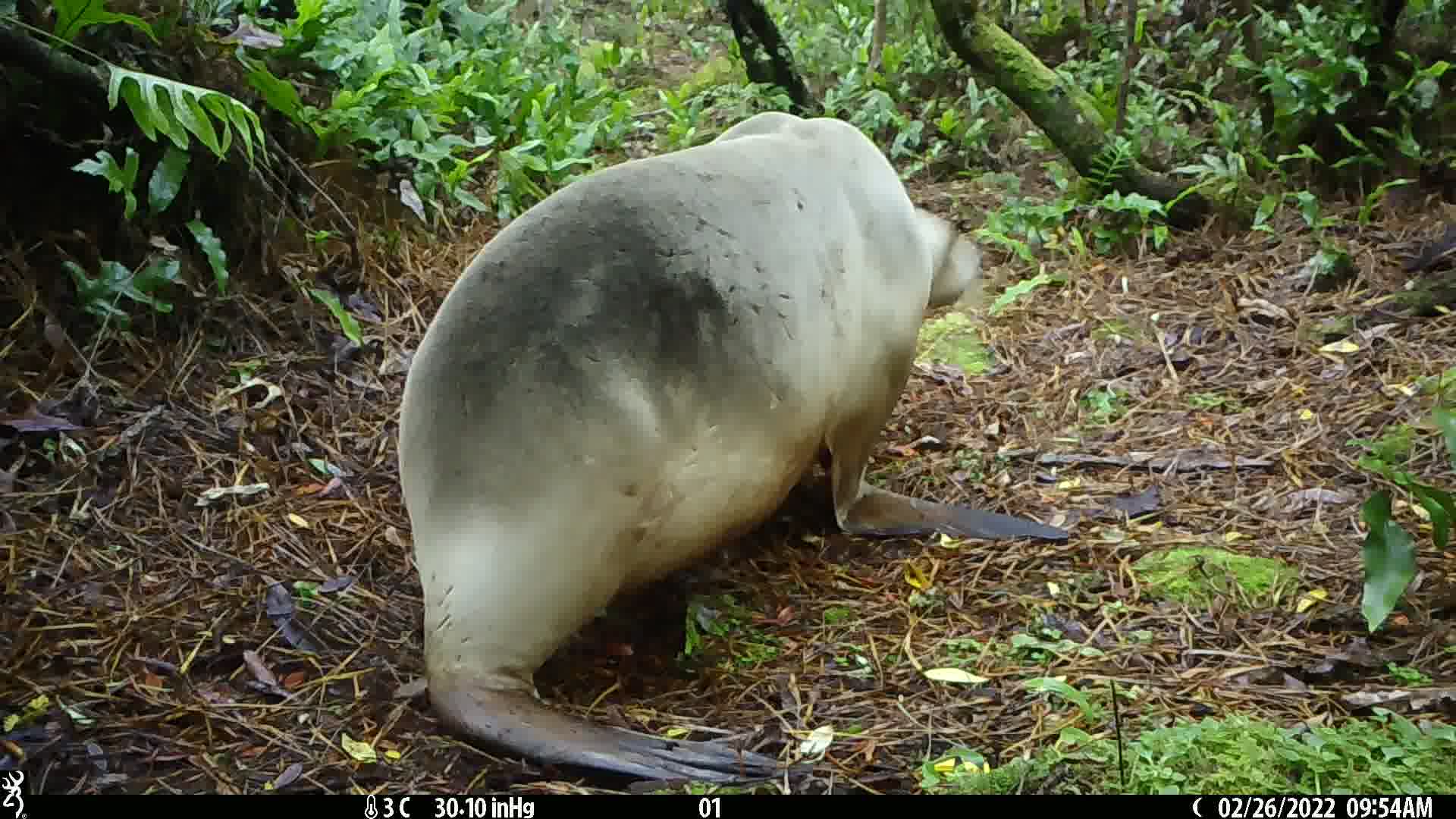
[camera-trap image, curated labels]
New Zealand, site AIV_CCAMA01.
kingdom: Animalia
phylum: Chordata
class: Mammalia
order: Carnivora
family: Otariidae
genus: Phocarctos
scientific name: Phocarctos hookeri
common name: new zealand sea lion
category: sealion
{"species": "sealion (new zealand sea lion) (Phocarctos hookeri)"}